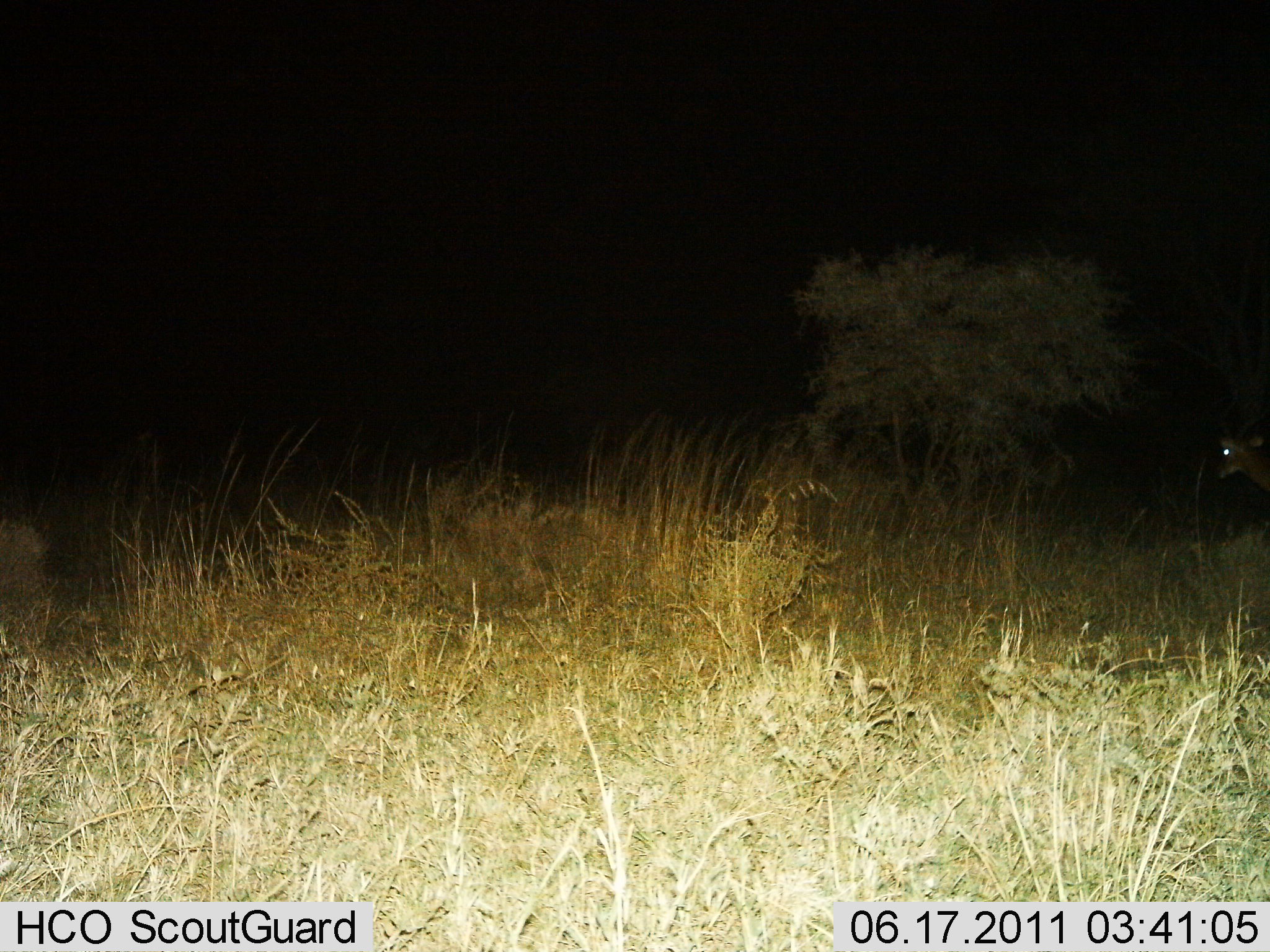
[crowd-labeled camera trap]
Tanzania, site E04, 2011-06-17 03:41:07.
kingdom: Animalia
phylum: Chordata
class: Mammalia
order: Artiodactyla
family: Bovidae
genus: Redunca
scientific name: Redunca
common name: reedbuck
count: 1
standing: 83%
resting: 0%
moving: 17%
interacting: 0%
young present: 0%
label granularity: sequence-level